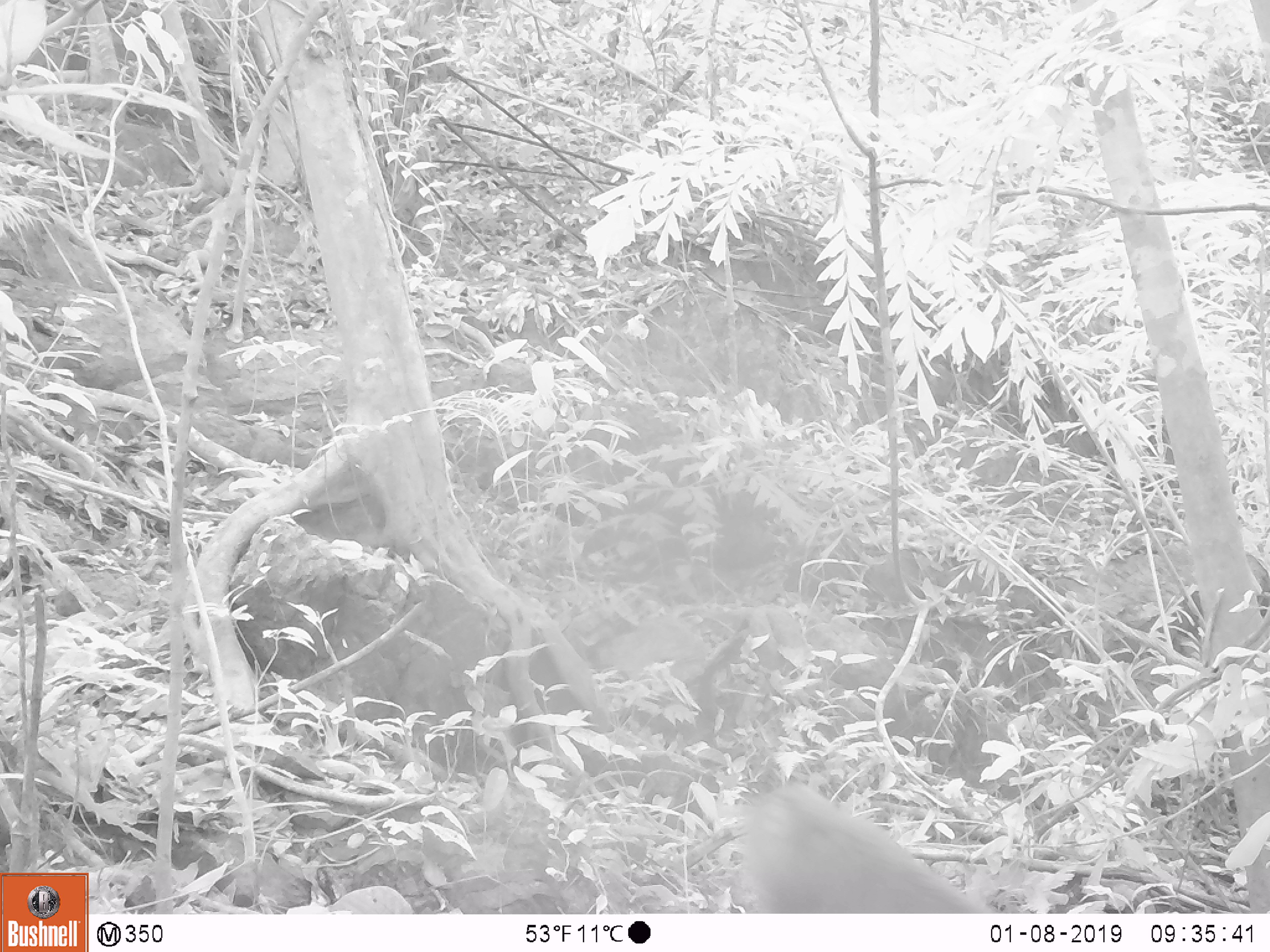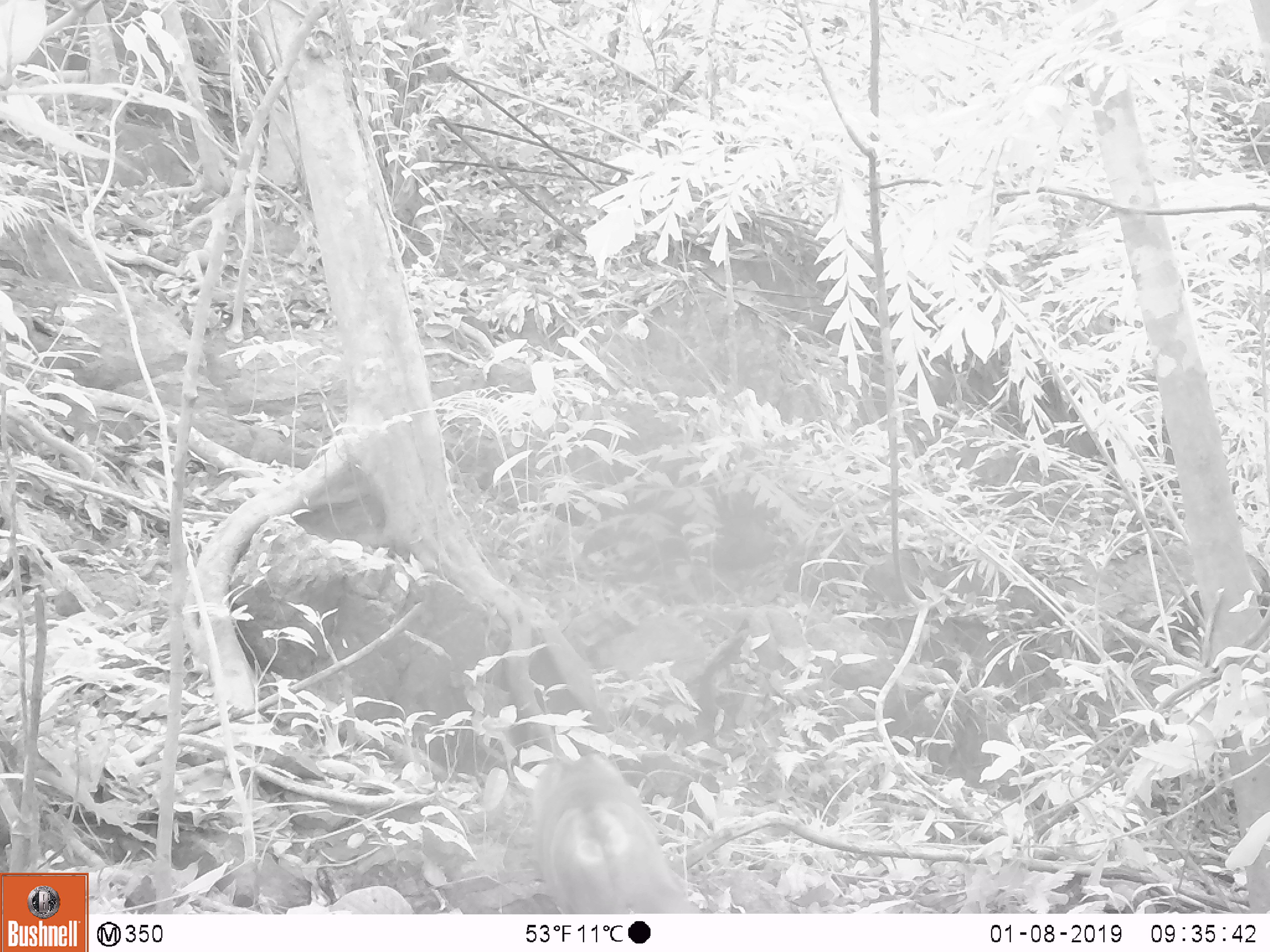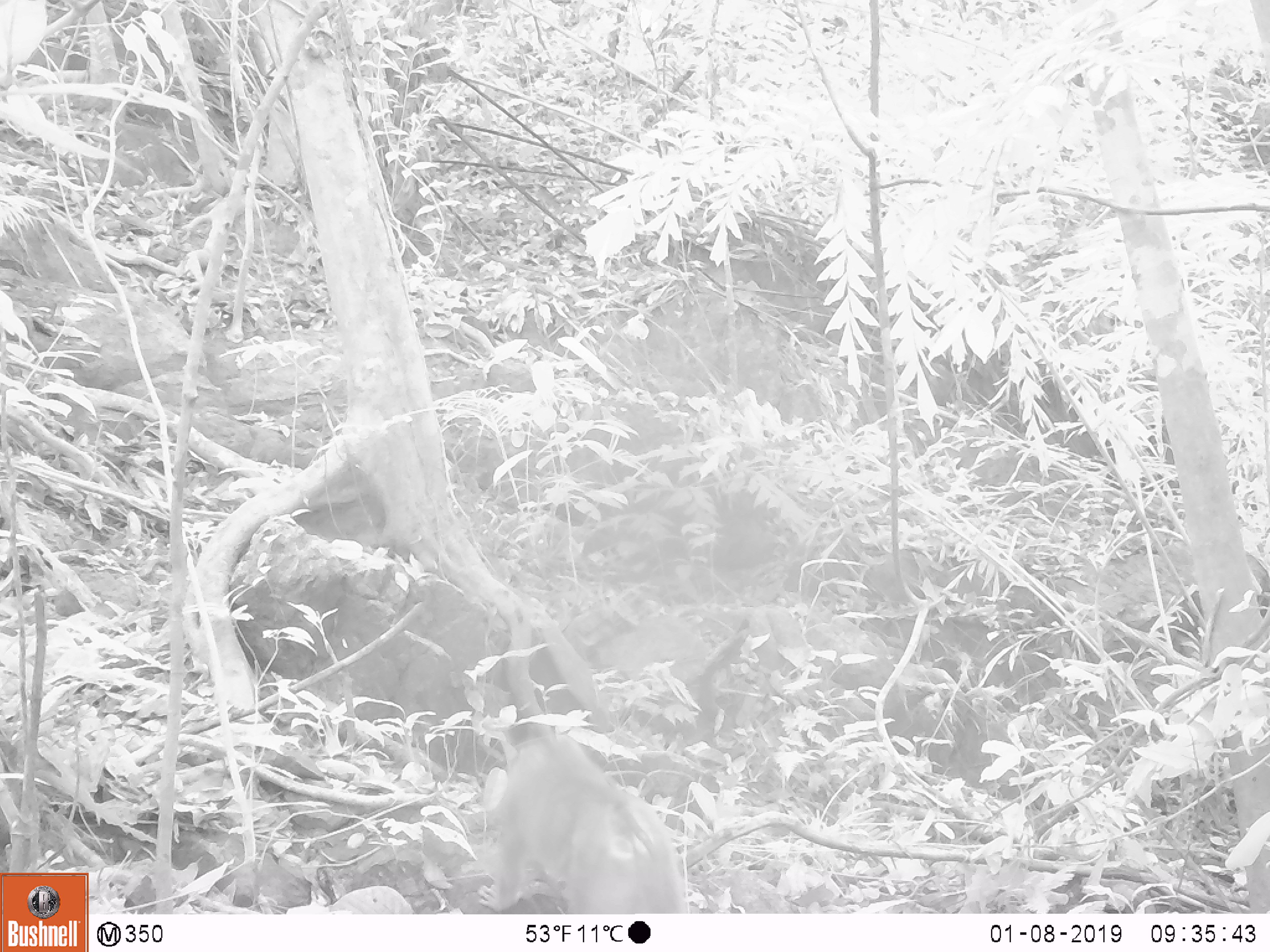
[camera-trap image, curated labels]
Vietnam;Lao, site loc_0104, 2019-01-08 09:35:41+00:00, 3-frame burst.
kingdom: Animalia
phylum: Chordata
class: Mammalia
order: Primates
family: Cercopithecidae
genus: Macaca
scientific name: Macaca nemestrina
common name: pig-tailed macaque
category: pig tailed macaque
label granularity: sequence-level